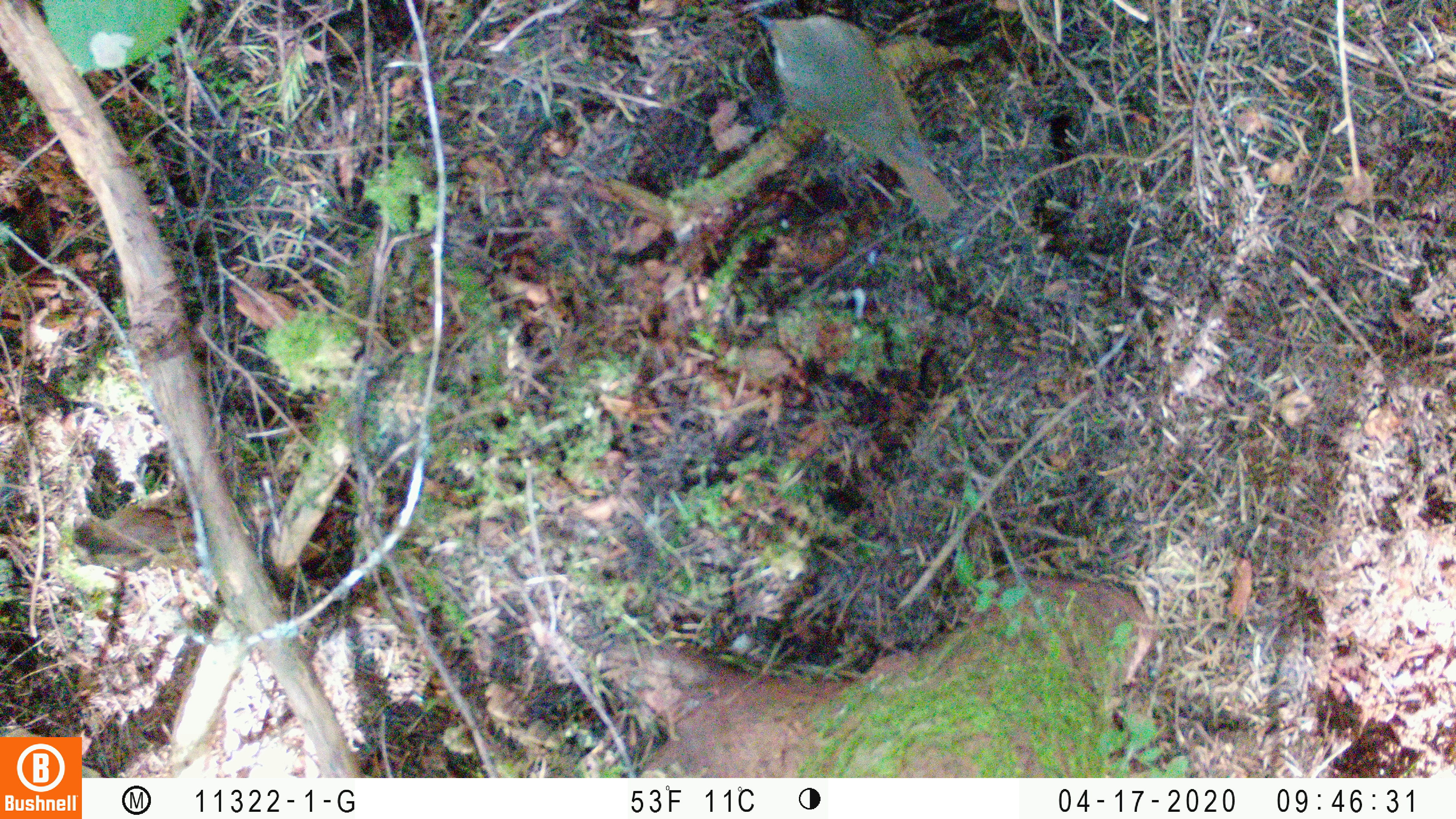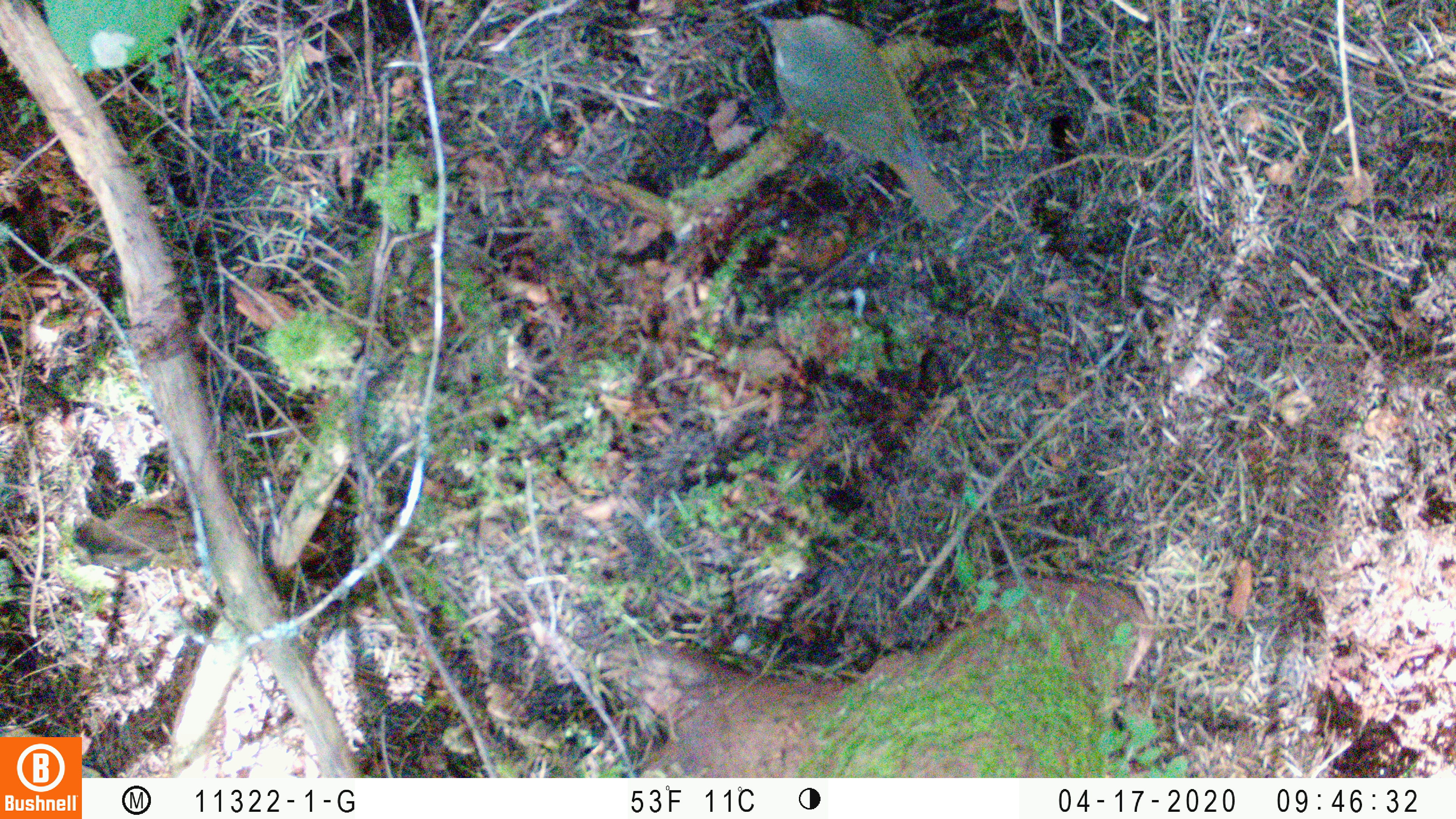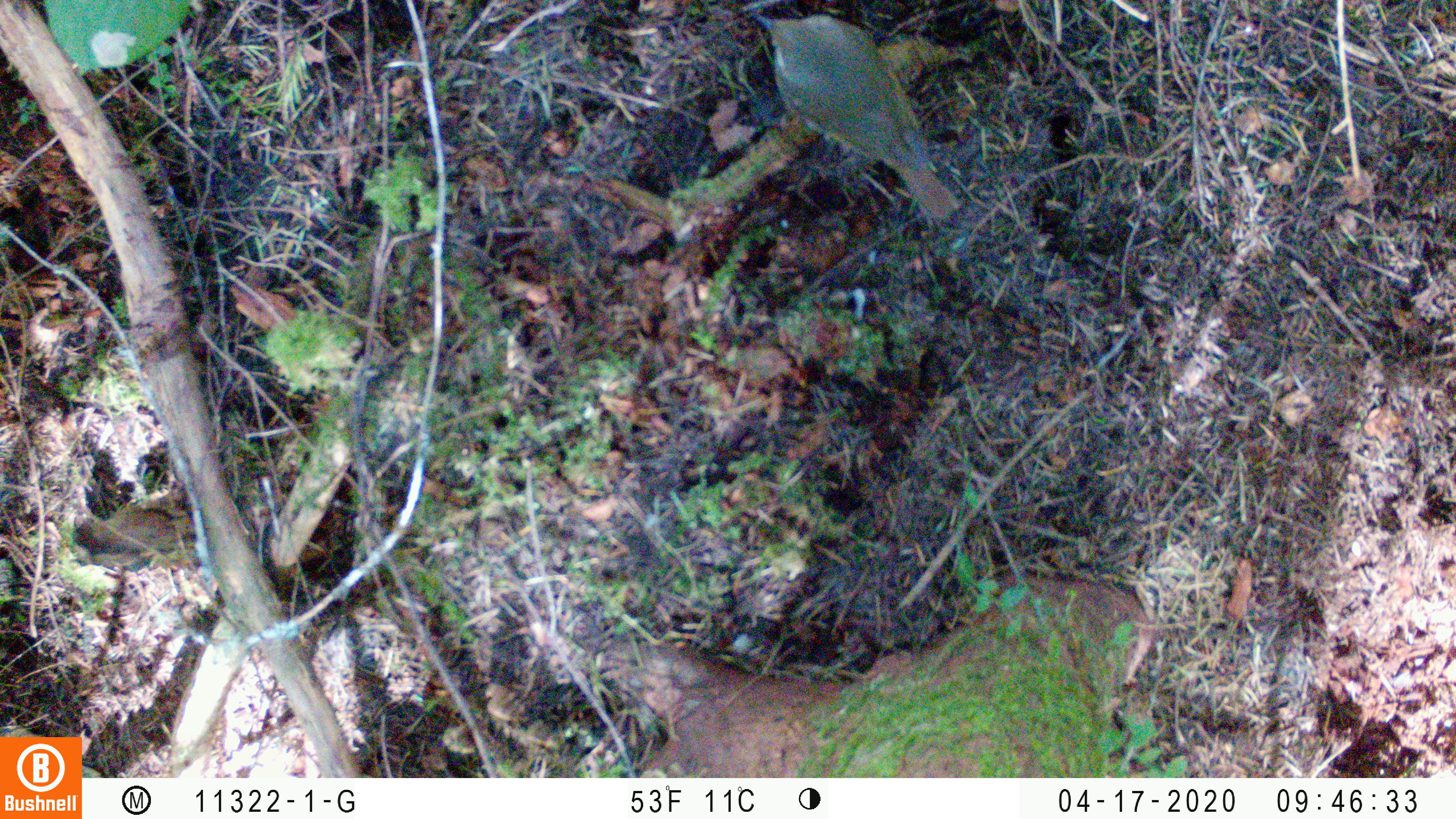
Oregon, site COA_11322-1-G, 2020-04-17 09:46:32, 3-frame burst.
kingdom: Animalia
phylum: Chordata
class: Aves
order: Passeriformes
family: Turdidae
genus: Catharus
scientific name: Catharus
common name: brown thrushes and nightingale-thrushes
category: catharus species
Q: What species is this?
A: Catharus species (brown thrushes and nightingale-thrushes) (Catharus).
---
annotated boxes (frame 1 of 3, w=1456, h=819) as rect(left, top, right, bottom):
catharus species: rect(744, 0, 967, 236)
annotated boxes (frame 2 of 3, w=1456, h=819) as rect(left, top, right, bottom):
catharus species: rect(742, 0, 975, 231)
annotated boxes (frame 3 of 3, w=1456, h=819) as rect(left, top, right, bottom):
catharus species: rect(749, 0, 971, 226)